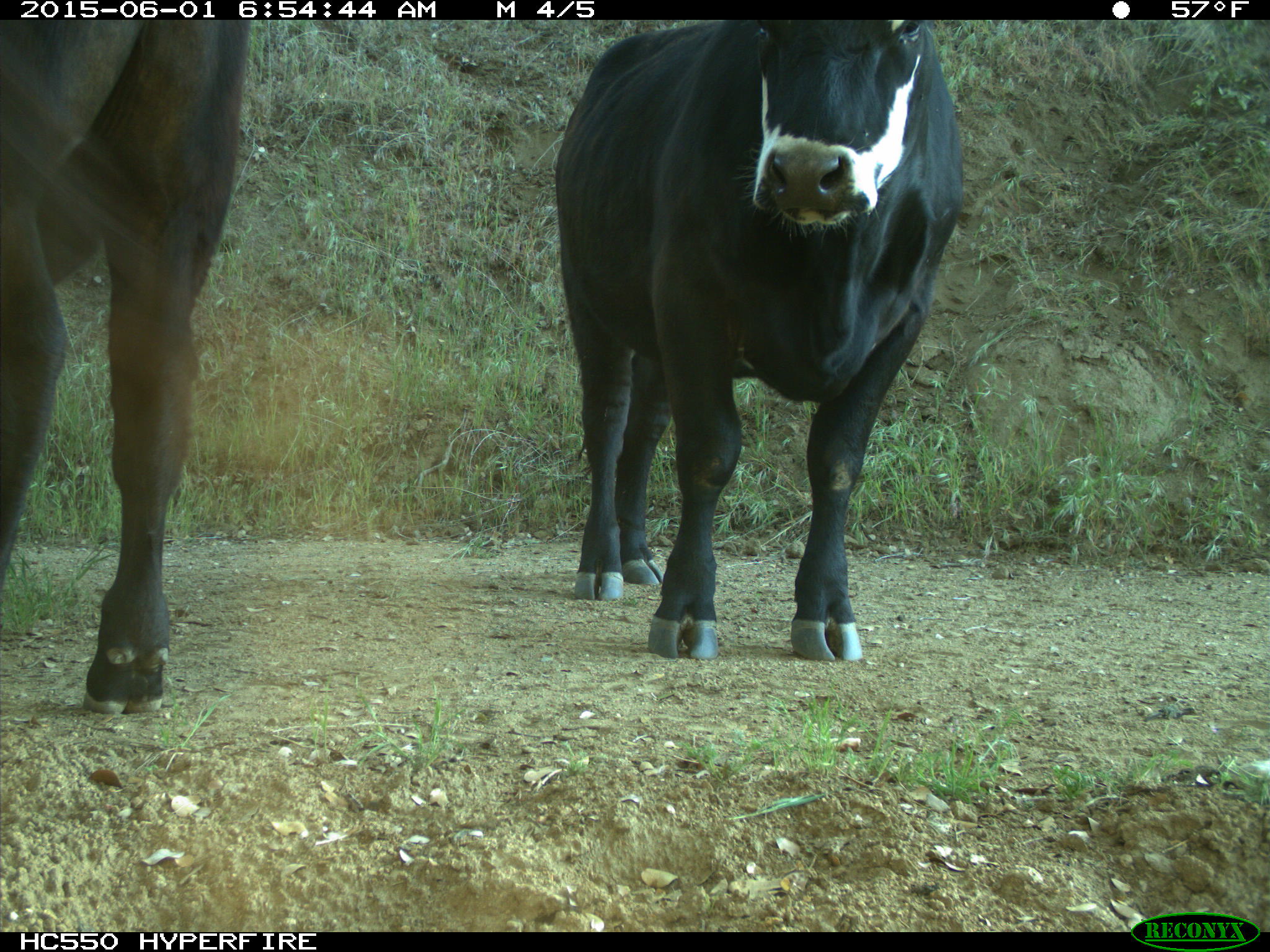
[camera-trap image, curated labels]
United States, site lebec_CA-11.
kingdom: Animalia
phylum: Chordata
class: Mammalia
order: Artiodactyla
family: Bovidae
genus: Bos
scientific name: Bos taurus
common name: domestic cow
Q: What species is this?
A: Bos taurus (domestic cow).